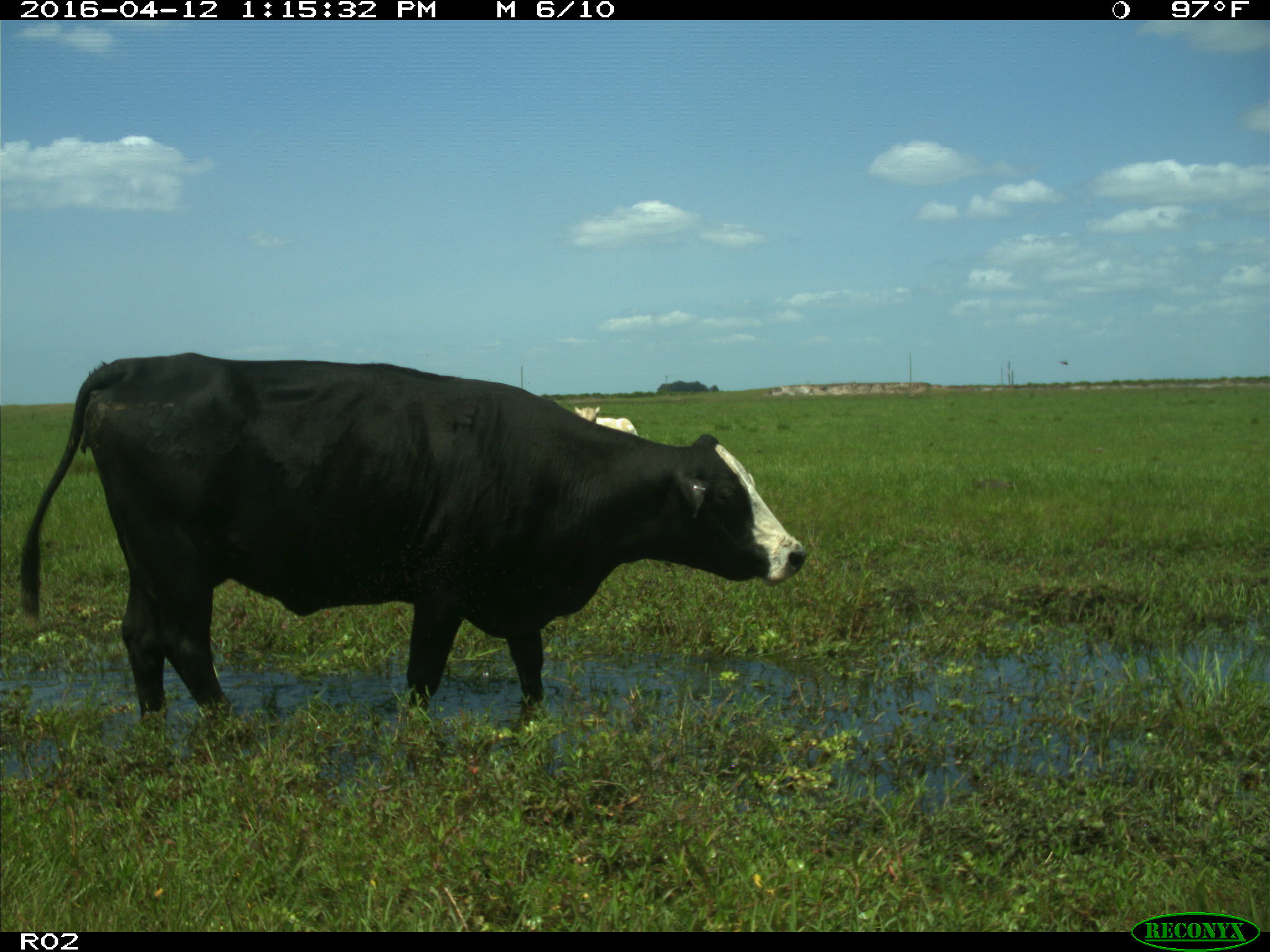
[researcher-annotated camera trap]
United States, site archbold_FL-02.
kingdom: Animalia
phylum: Chordata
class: Mammalia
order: Artiodactyla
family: Bovidae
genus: Bos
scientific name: Bos taurus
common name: domestic cow